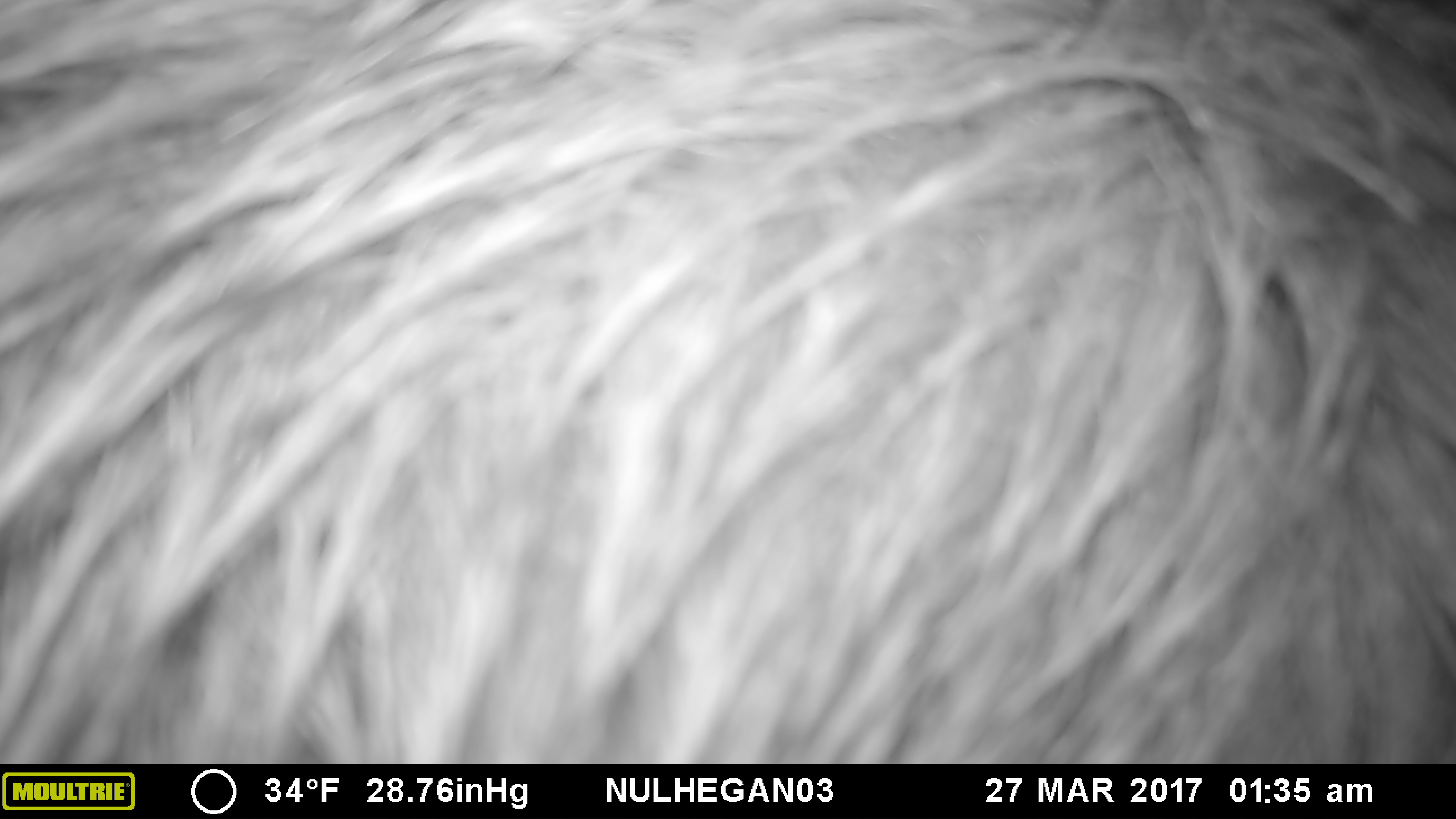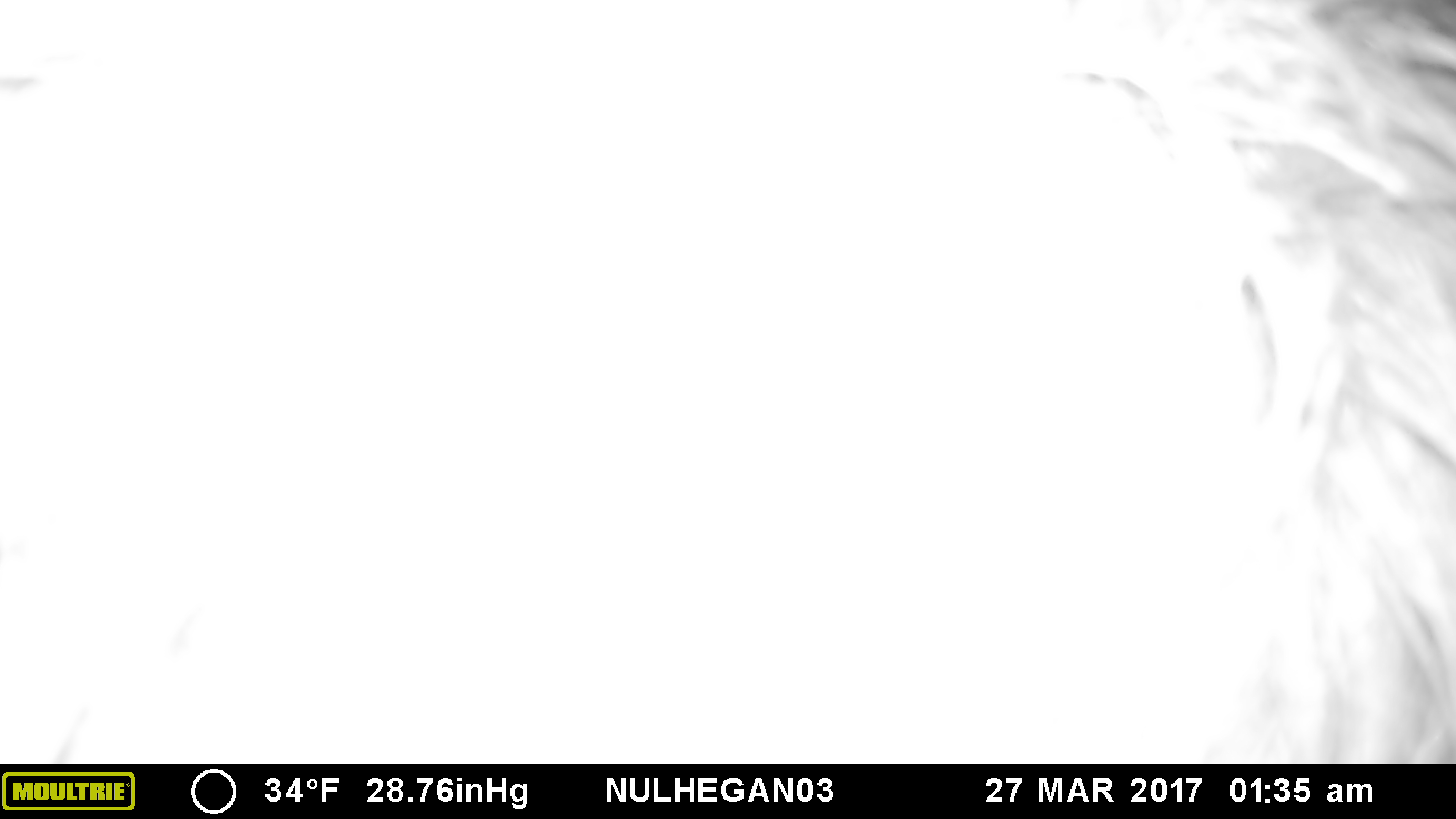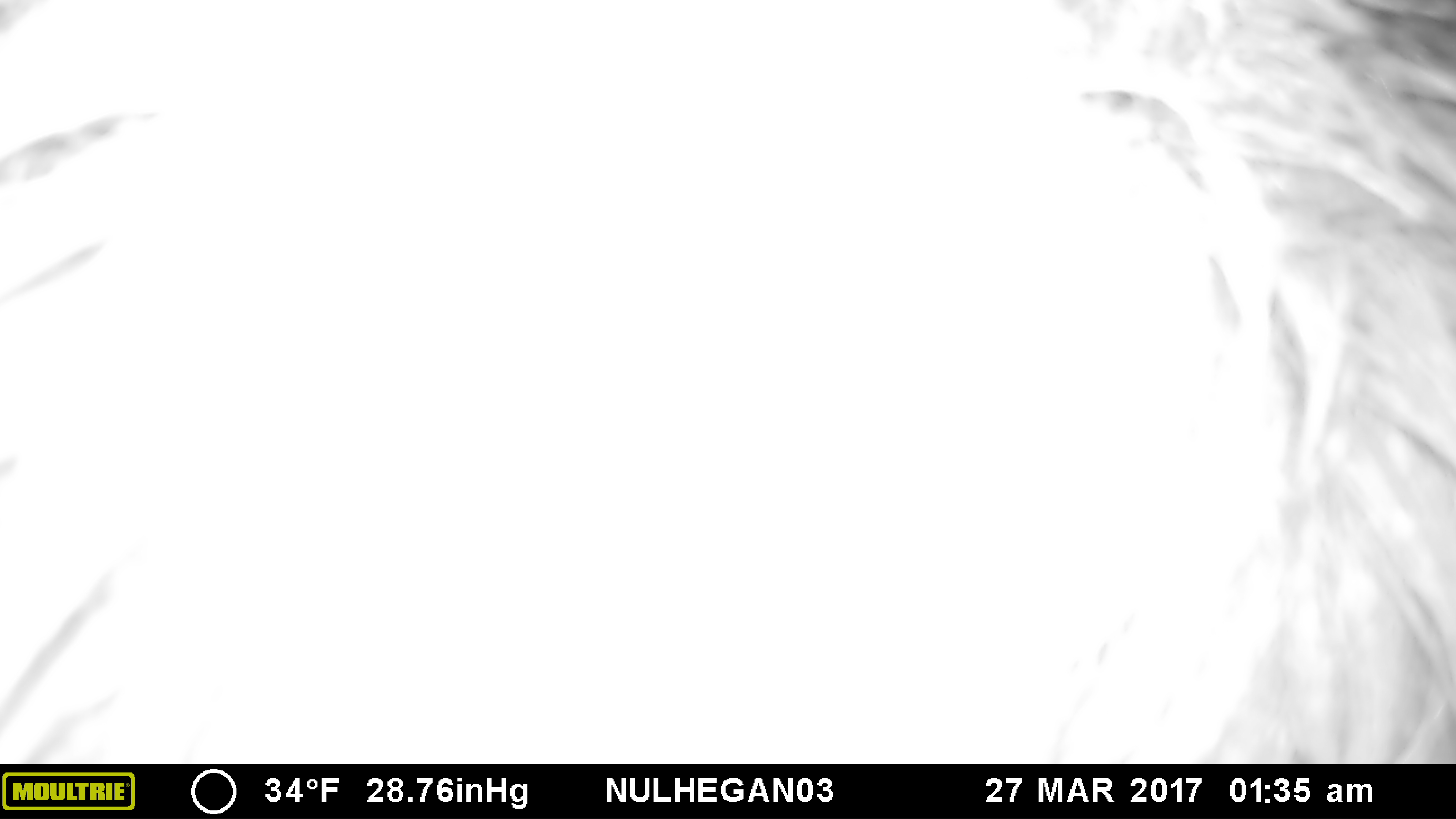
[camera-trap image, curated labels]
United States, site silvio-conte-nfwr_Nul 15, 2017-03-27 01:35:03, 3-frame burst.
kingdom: Animalia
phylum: Chordata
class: Mammalia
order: Artiodactyla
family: Cervidae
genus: Alces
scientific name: Alces alces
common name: moose